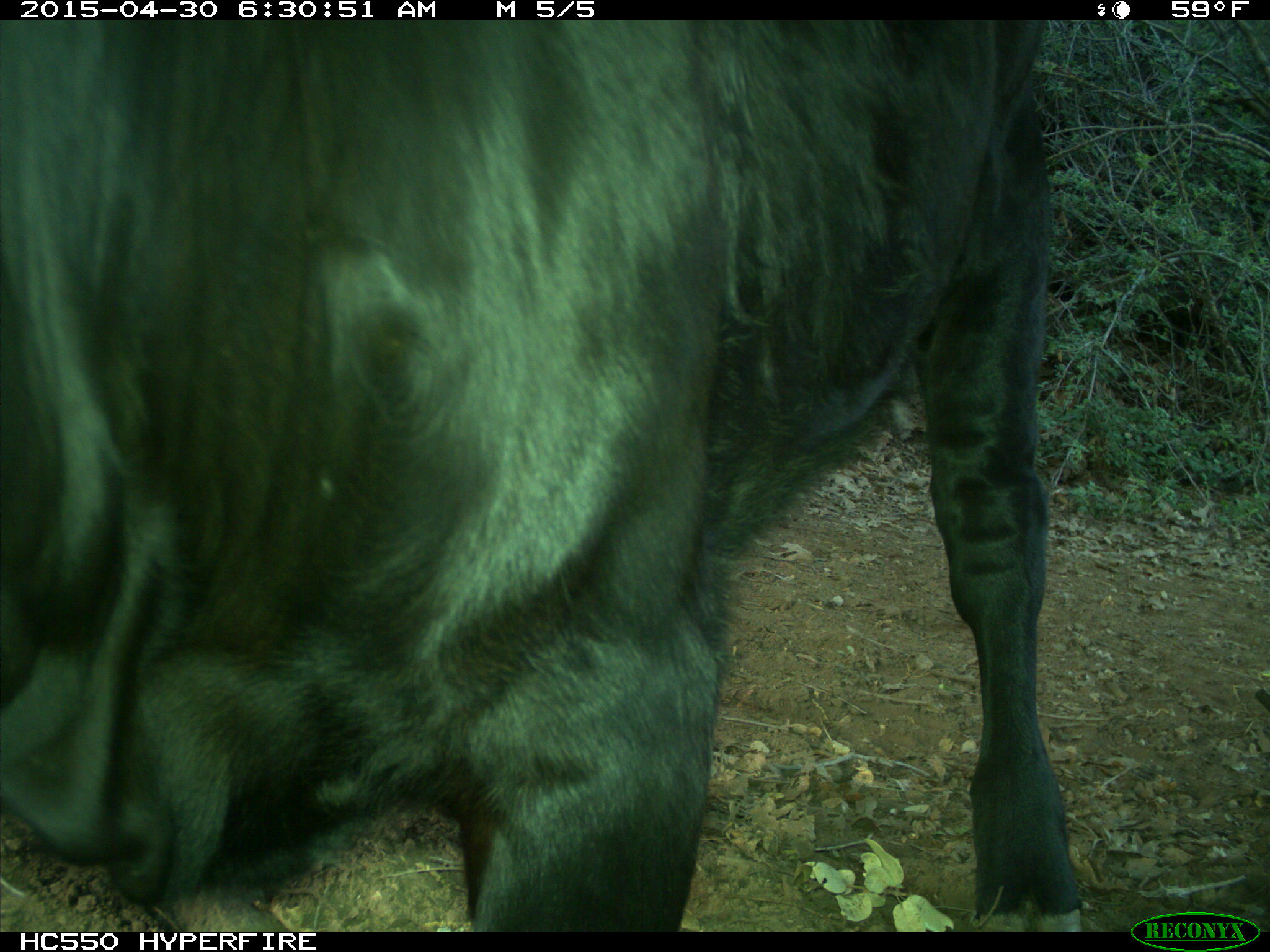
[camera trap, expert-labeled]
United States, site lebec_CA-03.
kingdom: Animalia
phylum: Chordata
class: Mammalia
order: Artiodactyla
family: Bovidae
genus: Bos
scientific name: Bos taurus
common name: domestic cow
Bos taurus (domestic cow).